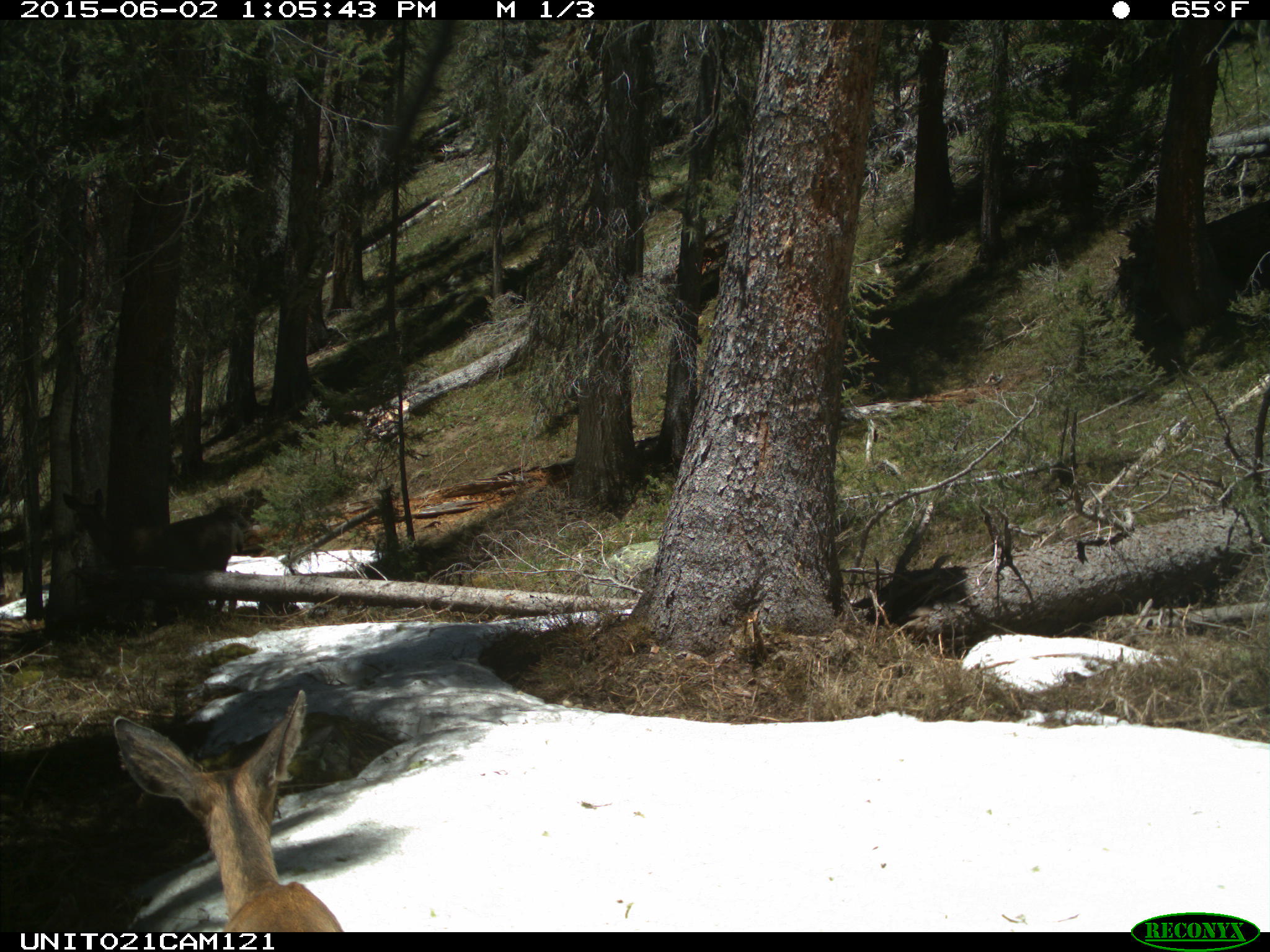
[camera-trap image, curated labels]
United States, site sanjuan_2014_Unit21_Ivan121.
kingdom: Animalia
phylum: Chordata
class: Mammalia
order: Artiodactyla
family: Cervidae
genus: Odocoileus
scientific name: Odocoileus hemionus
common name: mule deer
Odocoileus hemionus (mule deer).